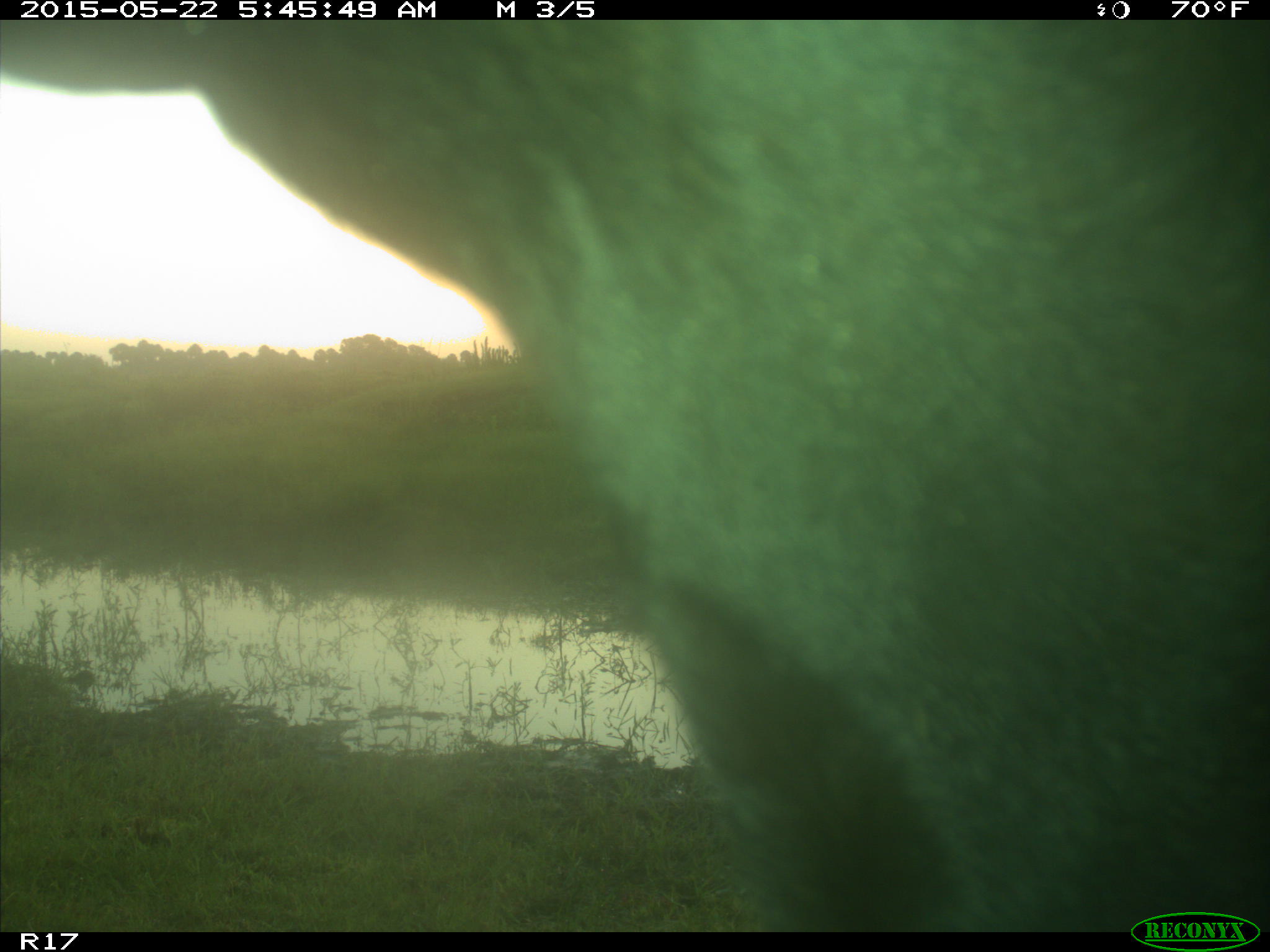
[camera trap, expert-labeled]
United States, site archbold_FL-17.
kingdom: Animalia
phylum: Chordata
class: Mammalia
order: Artiodactyla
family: Bovidae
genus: Bos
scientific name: Bos taurus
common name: domestic cow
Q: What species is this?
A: Bos taurus (domestic cow).